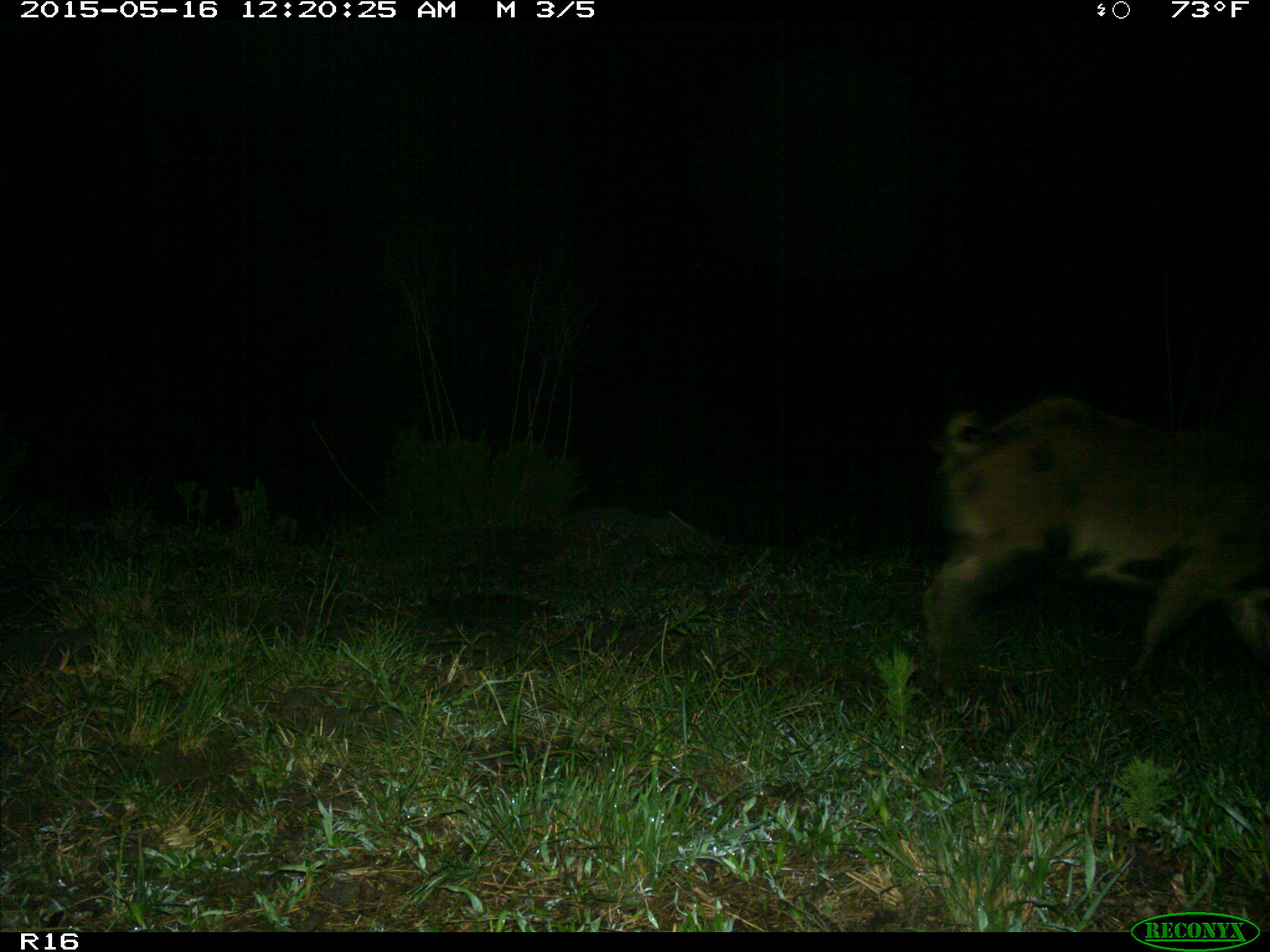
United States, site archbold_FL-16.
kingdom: Animalia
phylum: Chordata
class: Mammalia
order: Artiodactyla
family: Suidae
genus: Sus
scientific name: Sus scrofa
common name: wild boar